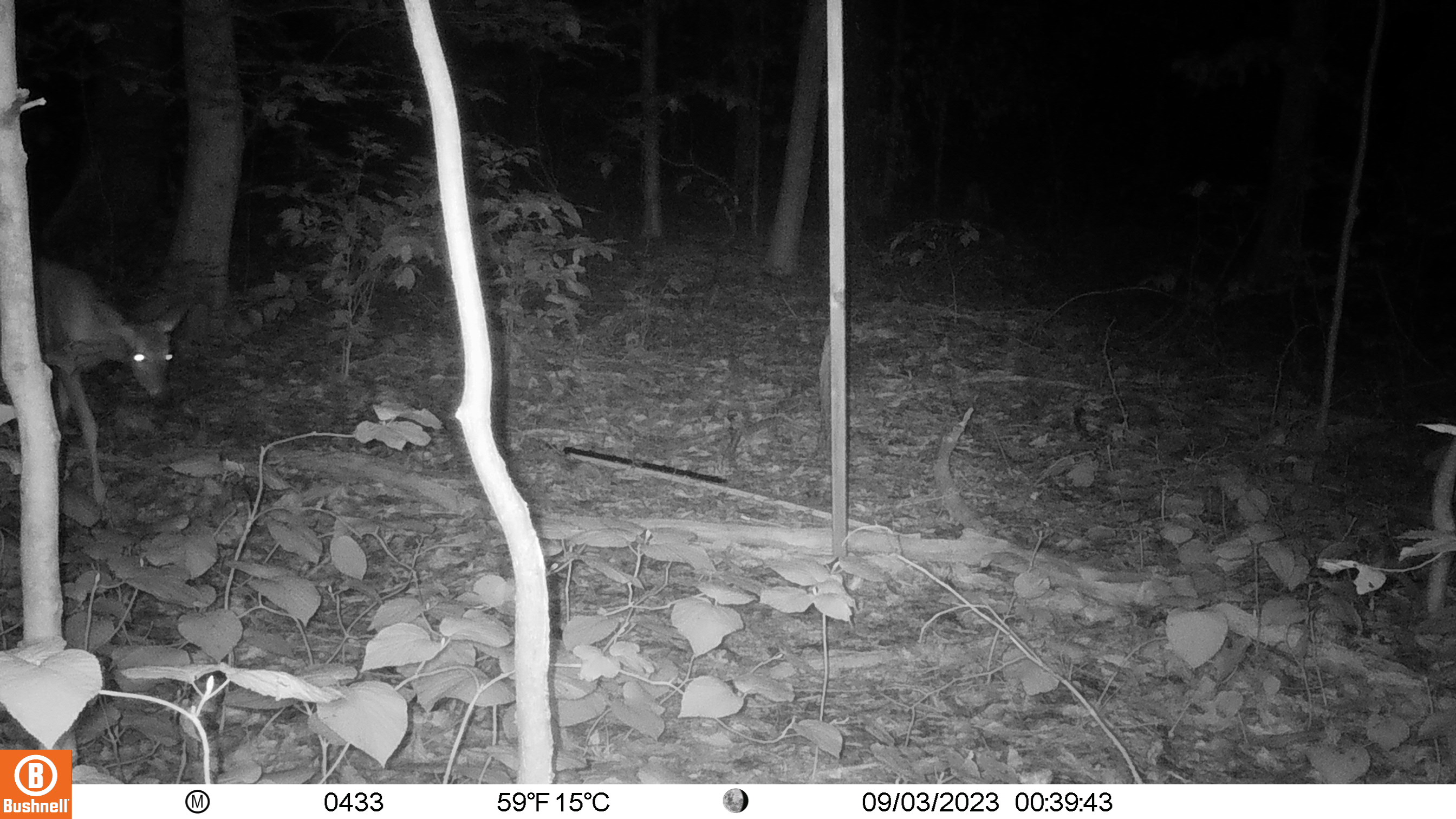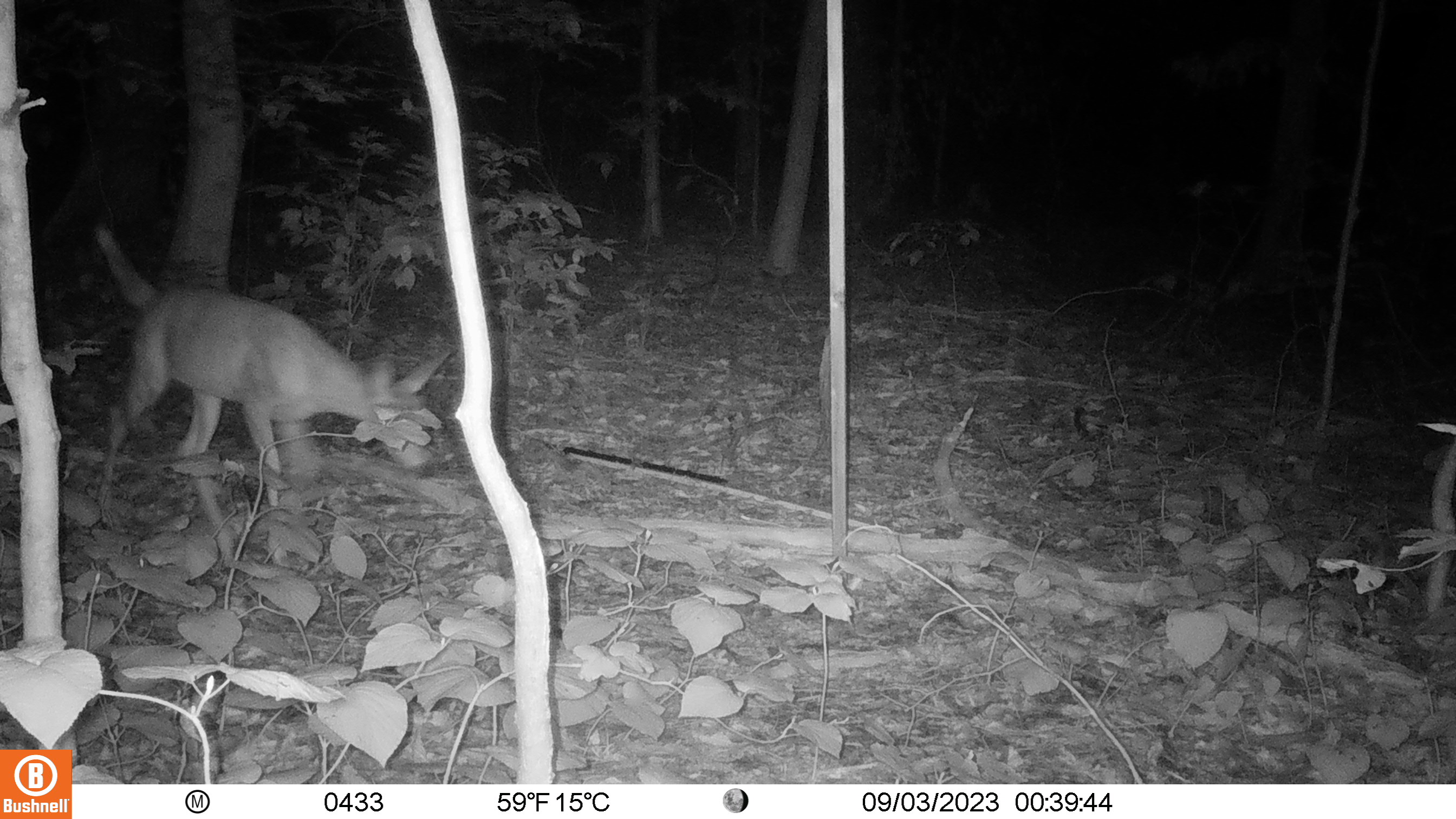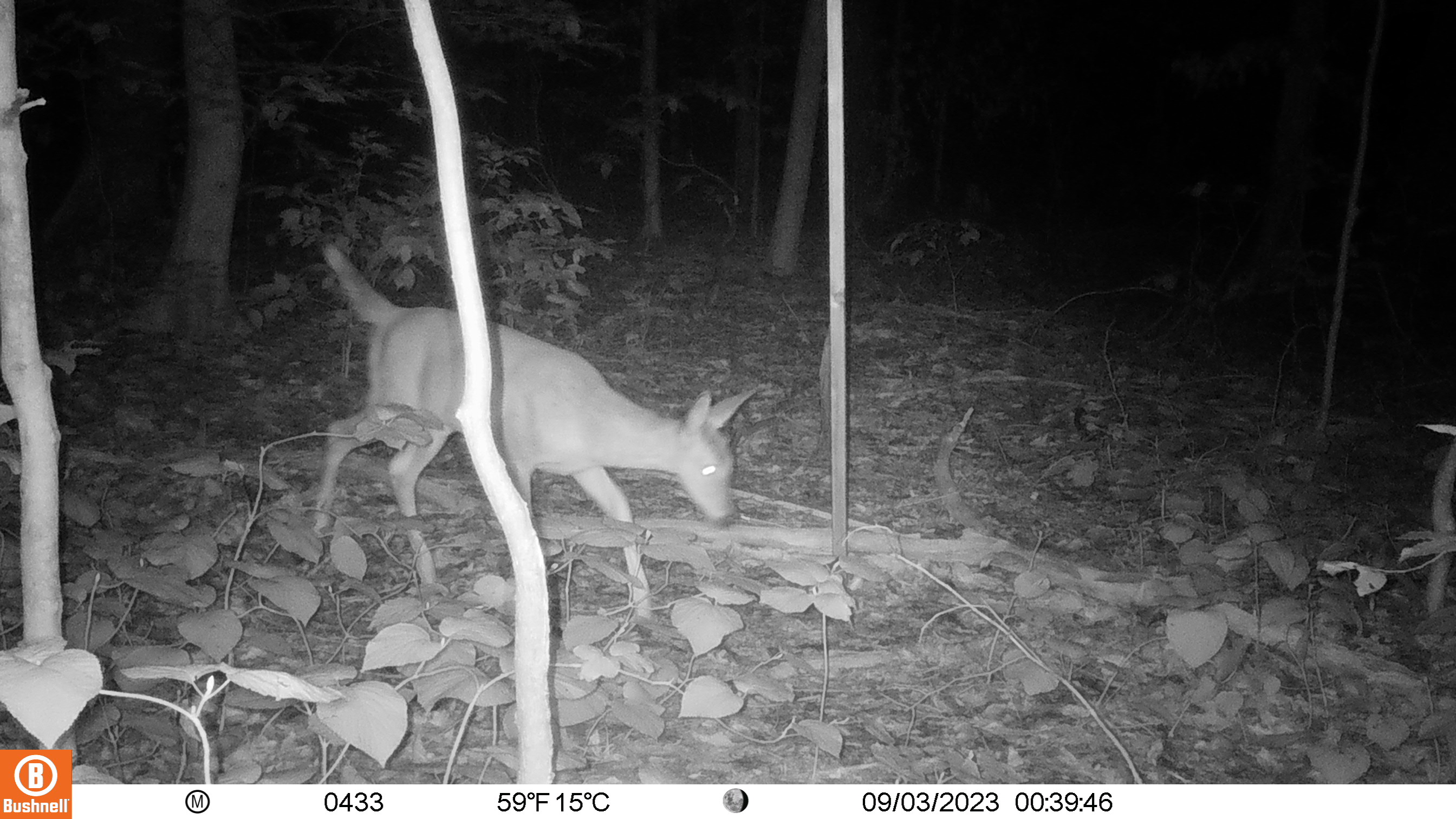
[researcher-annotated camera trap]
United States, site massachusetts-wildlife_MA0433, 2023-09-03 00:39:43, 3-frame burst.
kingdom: Animalia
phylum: Chordata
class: Mammalia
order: Artiodactyla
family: Cervidae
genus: Odocoileus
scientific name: Odocoileus virginianus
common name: white-tailed deer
White-tailed deer (Odocoileus virginianus).